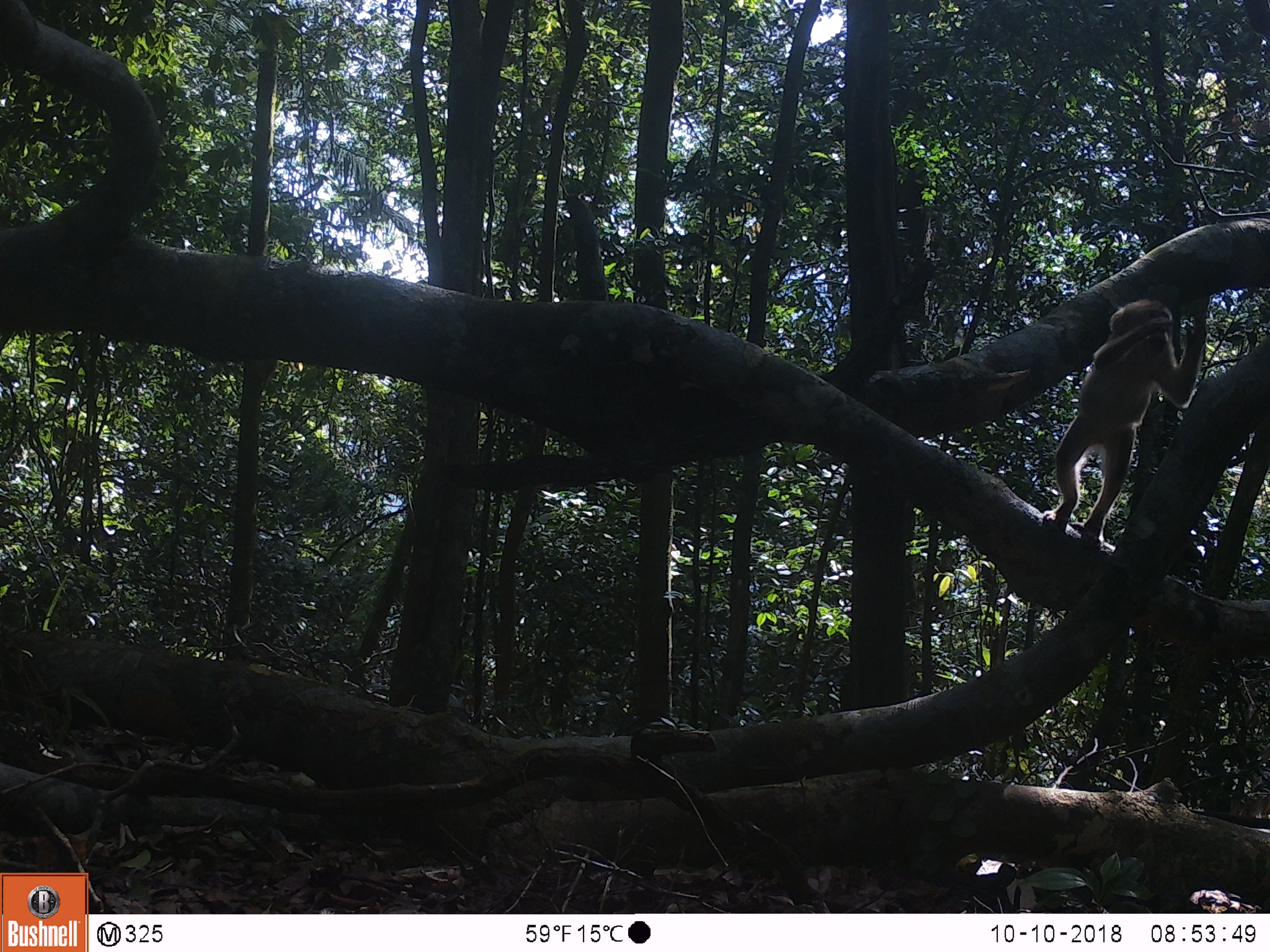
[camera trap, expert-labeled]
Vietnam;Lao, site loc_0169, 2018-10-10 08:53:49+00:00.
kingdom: Animalia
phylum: Chordata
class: Mammalia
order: Primates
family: Cercopithecidae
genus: Macaca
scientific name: Macaca nemestrina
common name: pig-tailed macaque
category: pig tailed macaque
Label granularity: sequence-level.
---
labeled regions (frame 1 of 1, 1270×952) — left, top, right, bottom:
pig tailed macaque: 1040, 295, 1208, 545